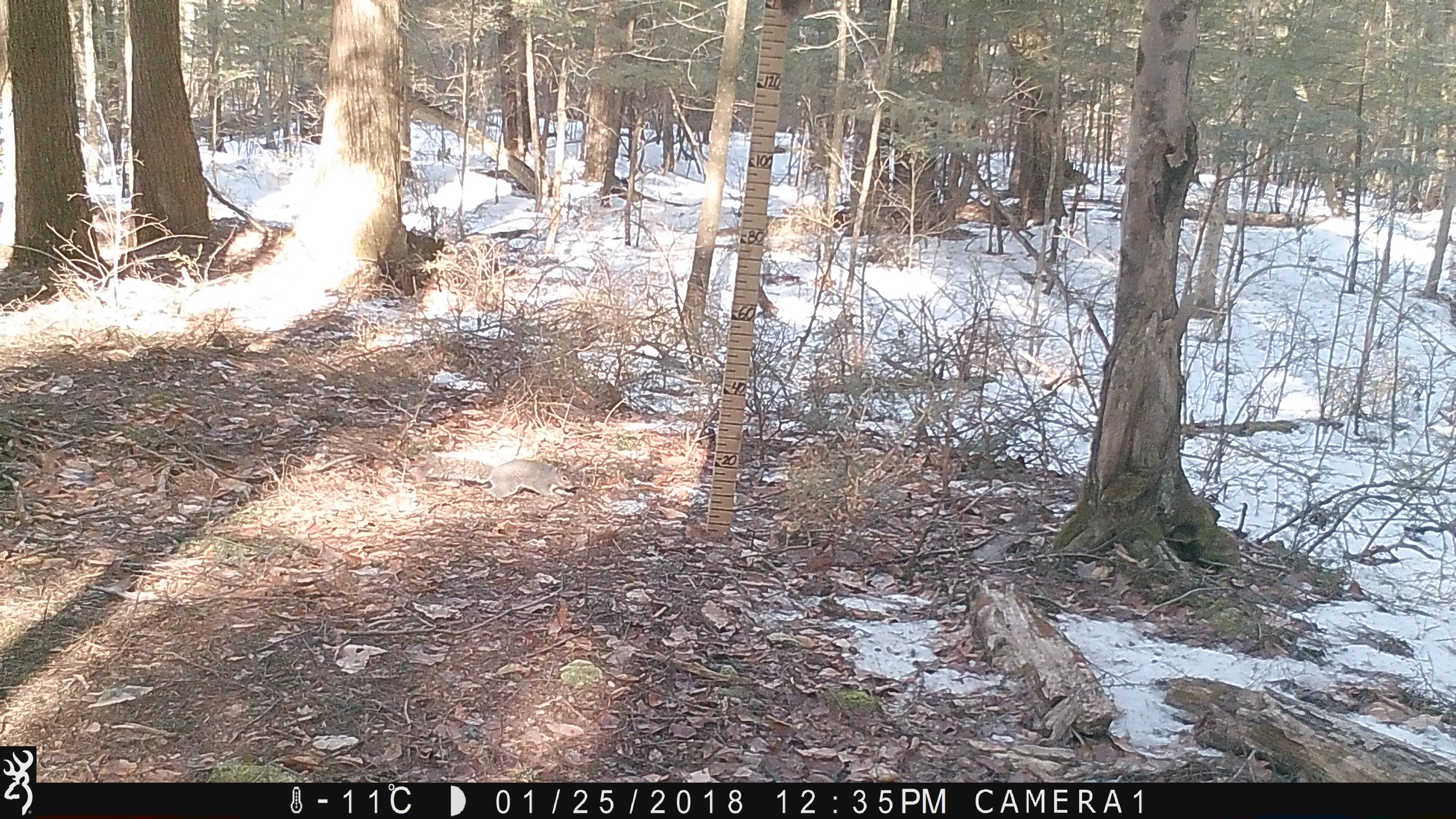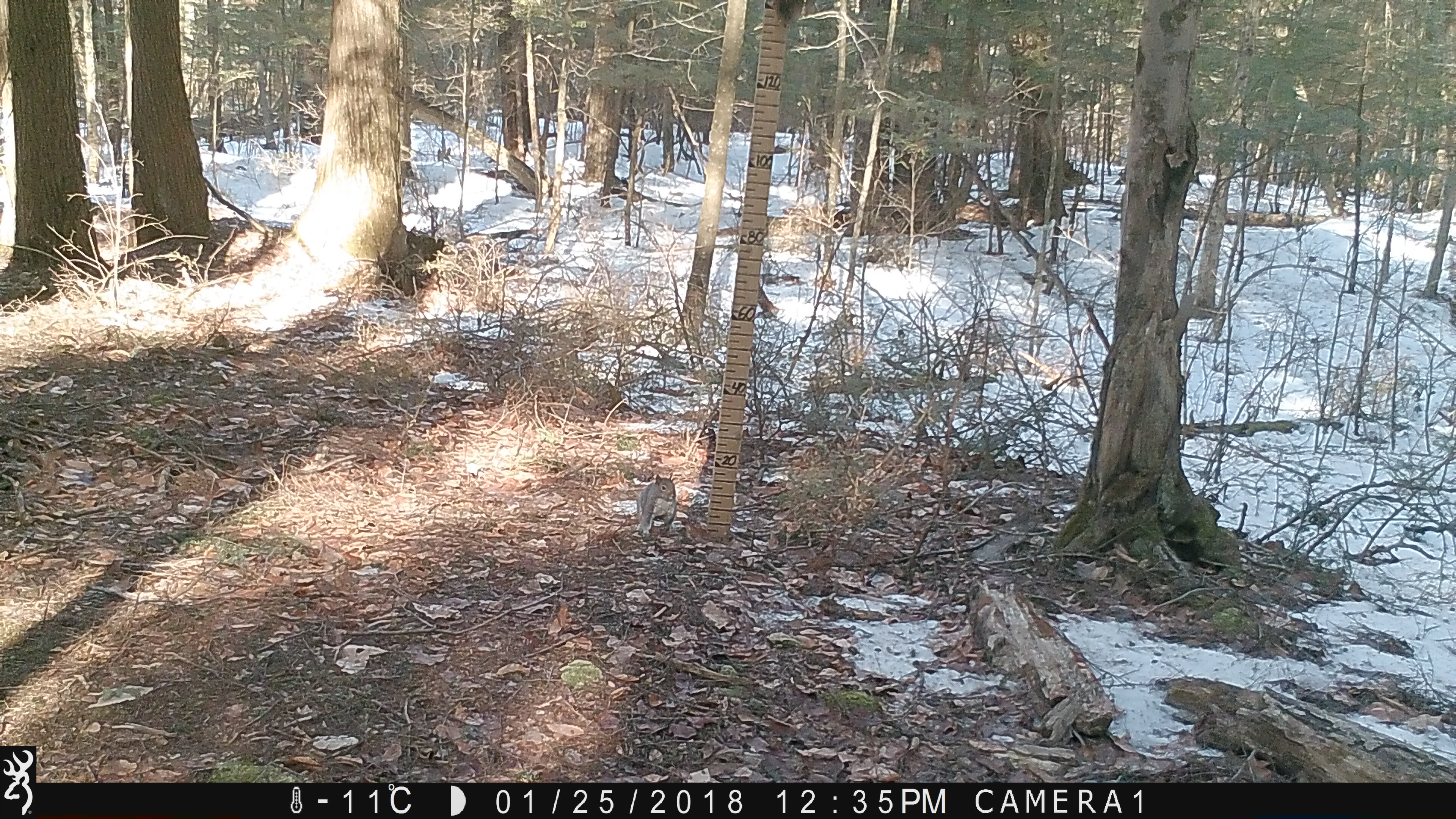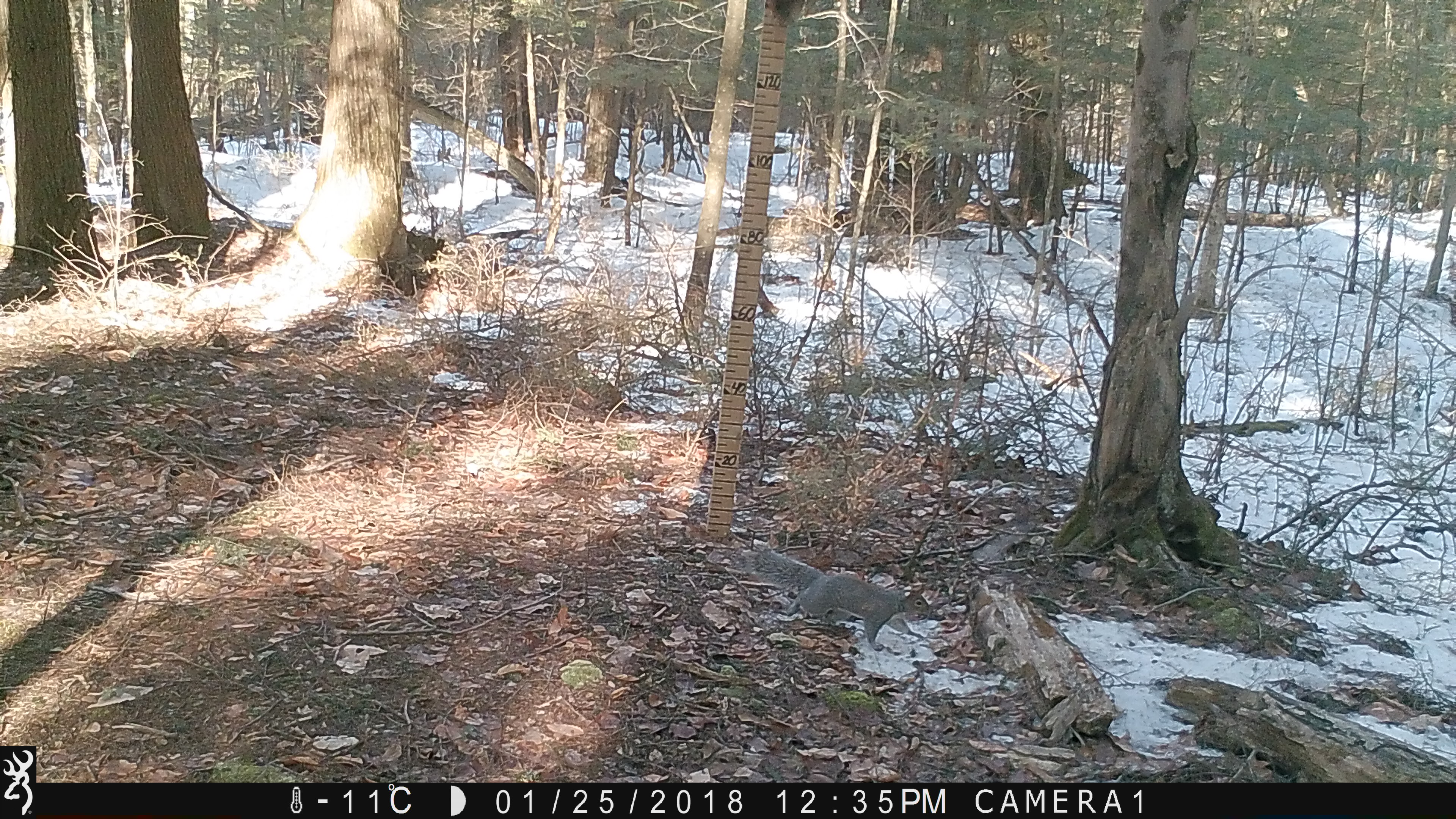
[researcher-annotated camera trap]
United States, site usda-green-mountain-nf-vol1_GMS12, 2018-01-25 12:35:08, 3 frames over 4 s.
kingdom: Animalia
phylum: Chordata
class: Mammalia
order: Rodentia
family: Sciuridae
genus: Sciurus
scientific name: Sciurus carolinensis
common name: gray squirrel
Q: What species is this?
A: Gray squirrel (Sciurus carolinensis).